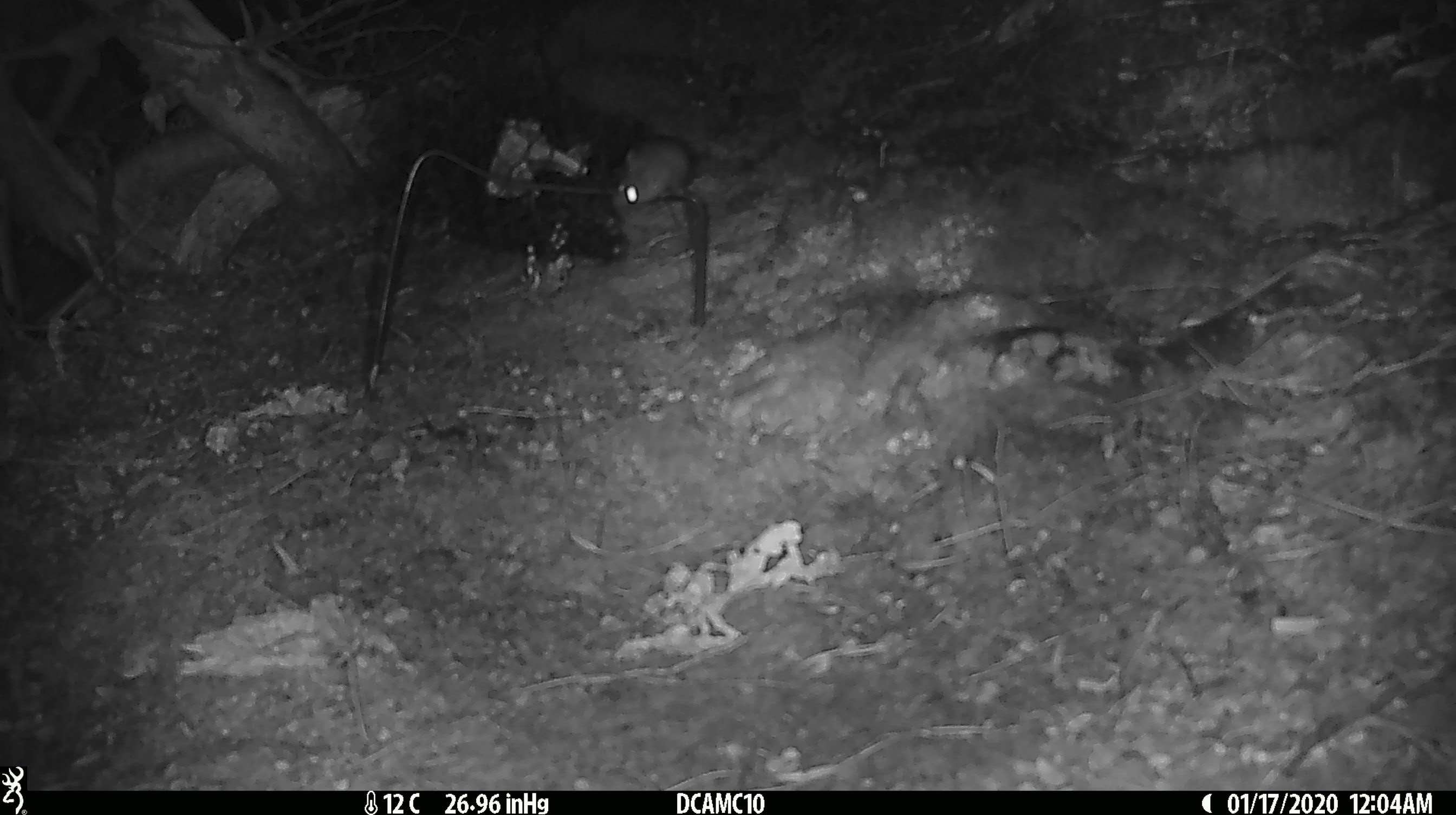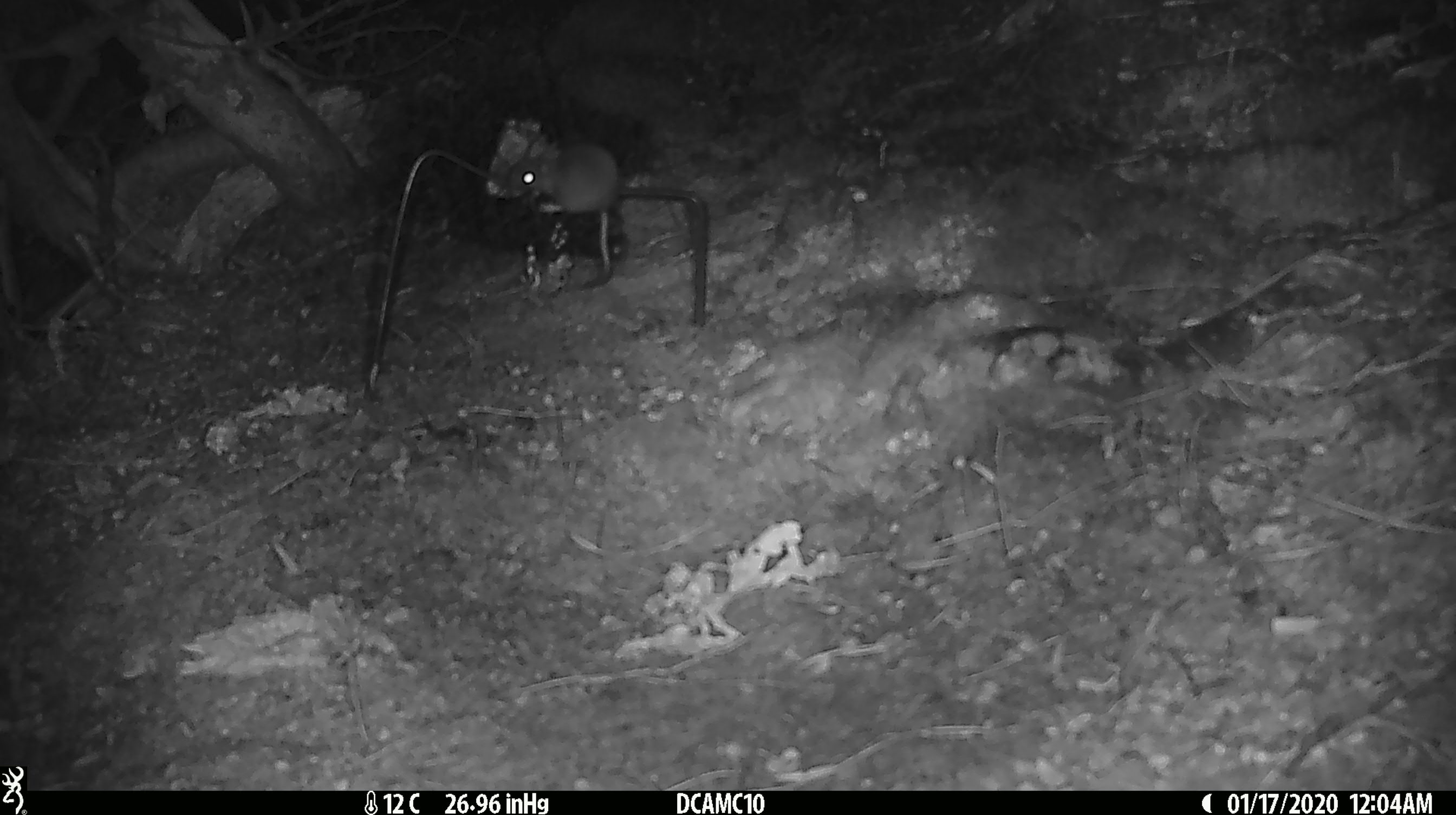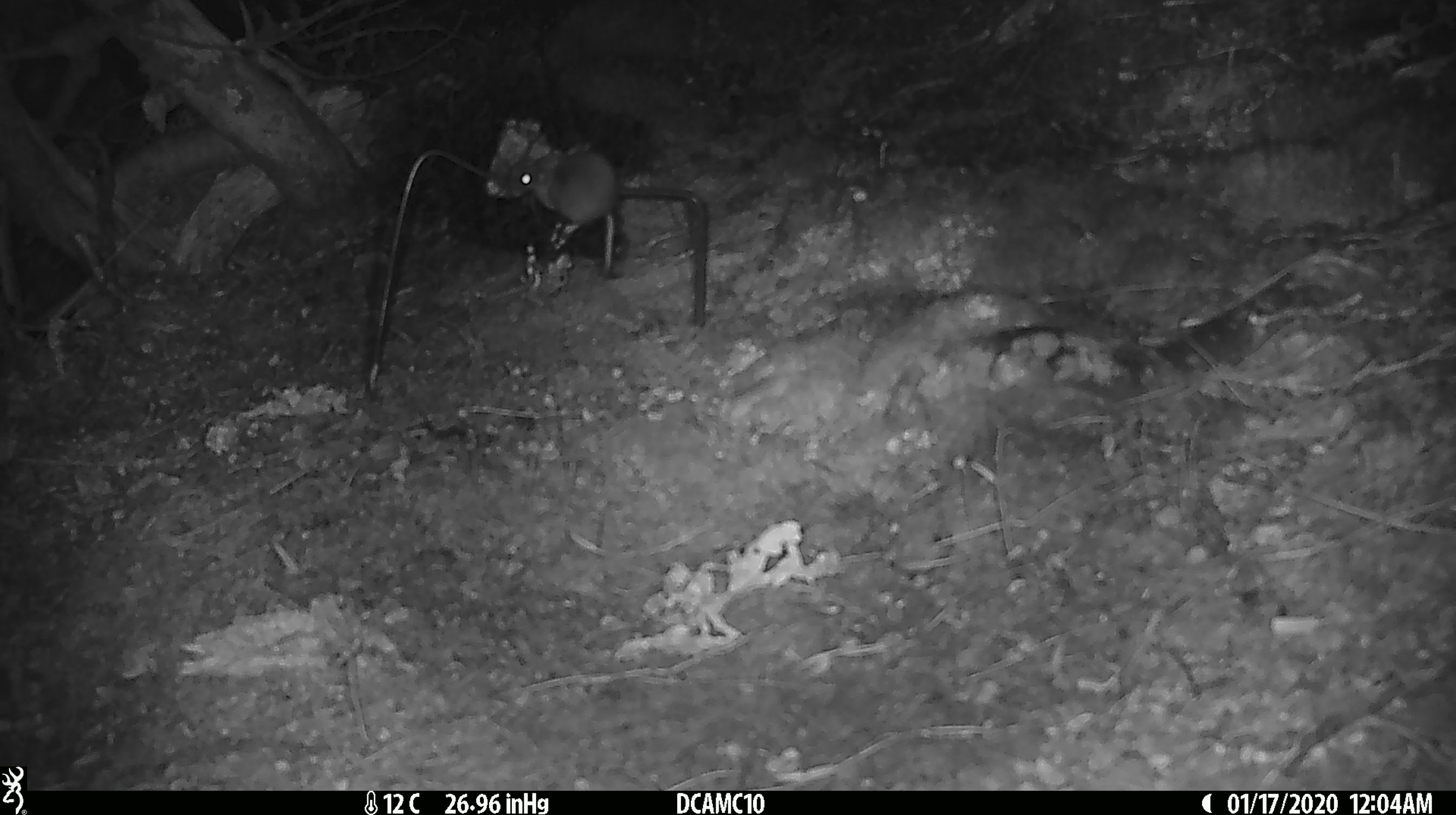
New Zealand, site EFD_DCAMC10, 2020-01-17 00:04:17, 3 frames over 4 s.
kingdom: Animalia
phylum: Chordata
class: Mammalia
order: Rodentia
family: Muridae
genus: Mus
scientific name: Mus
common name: mouse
Mouse (Mus).